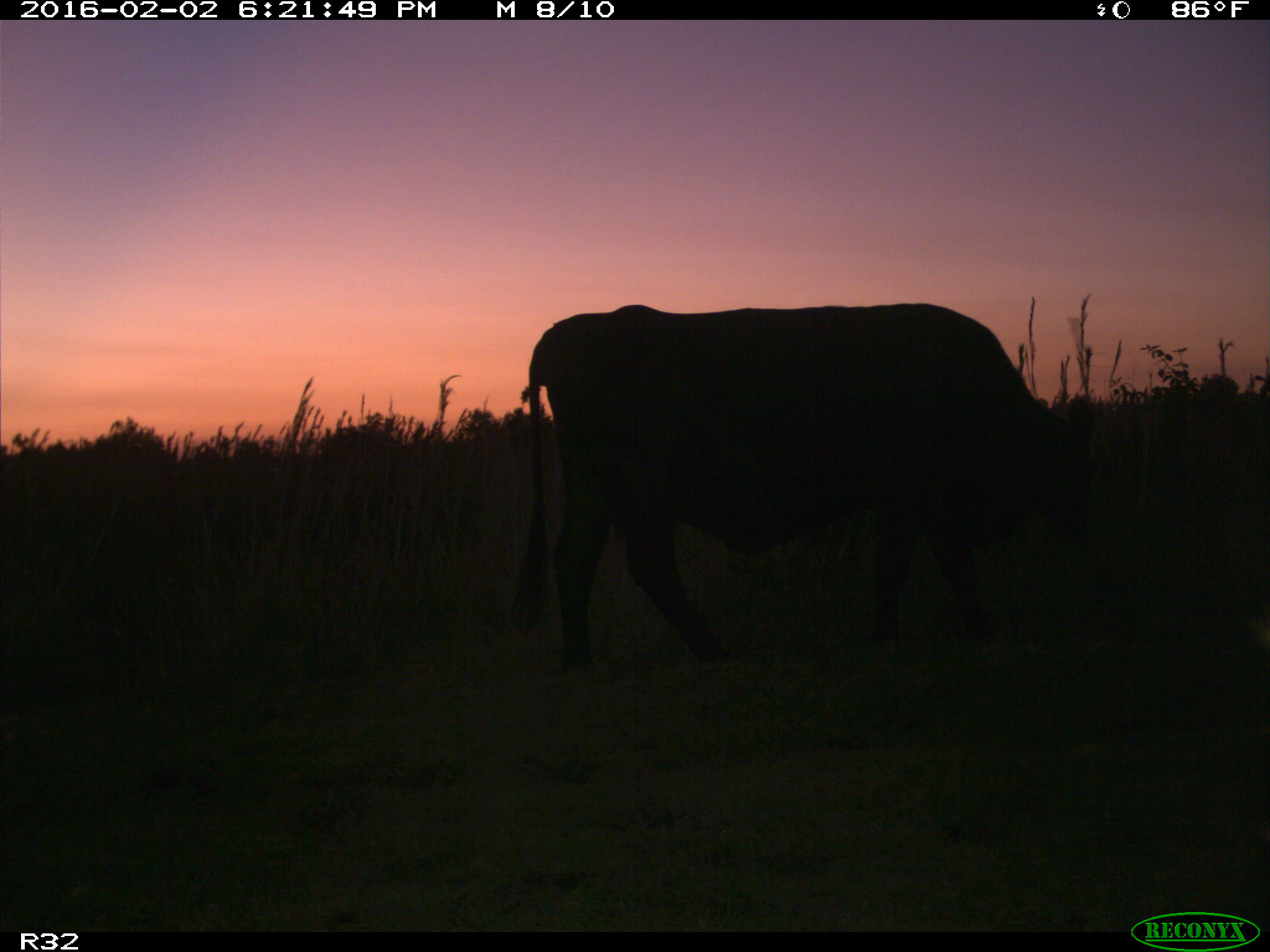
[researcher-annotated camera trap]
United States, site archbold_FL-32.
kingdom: Animalia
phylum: Chordata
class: Mammalia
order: Artiodactyla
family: Bovidae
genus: Bos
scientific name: Bos taurus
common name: domestic cow